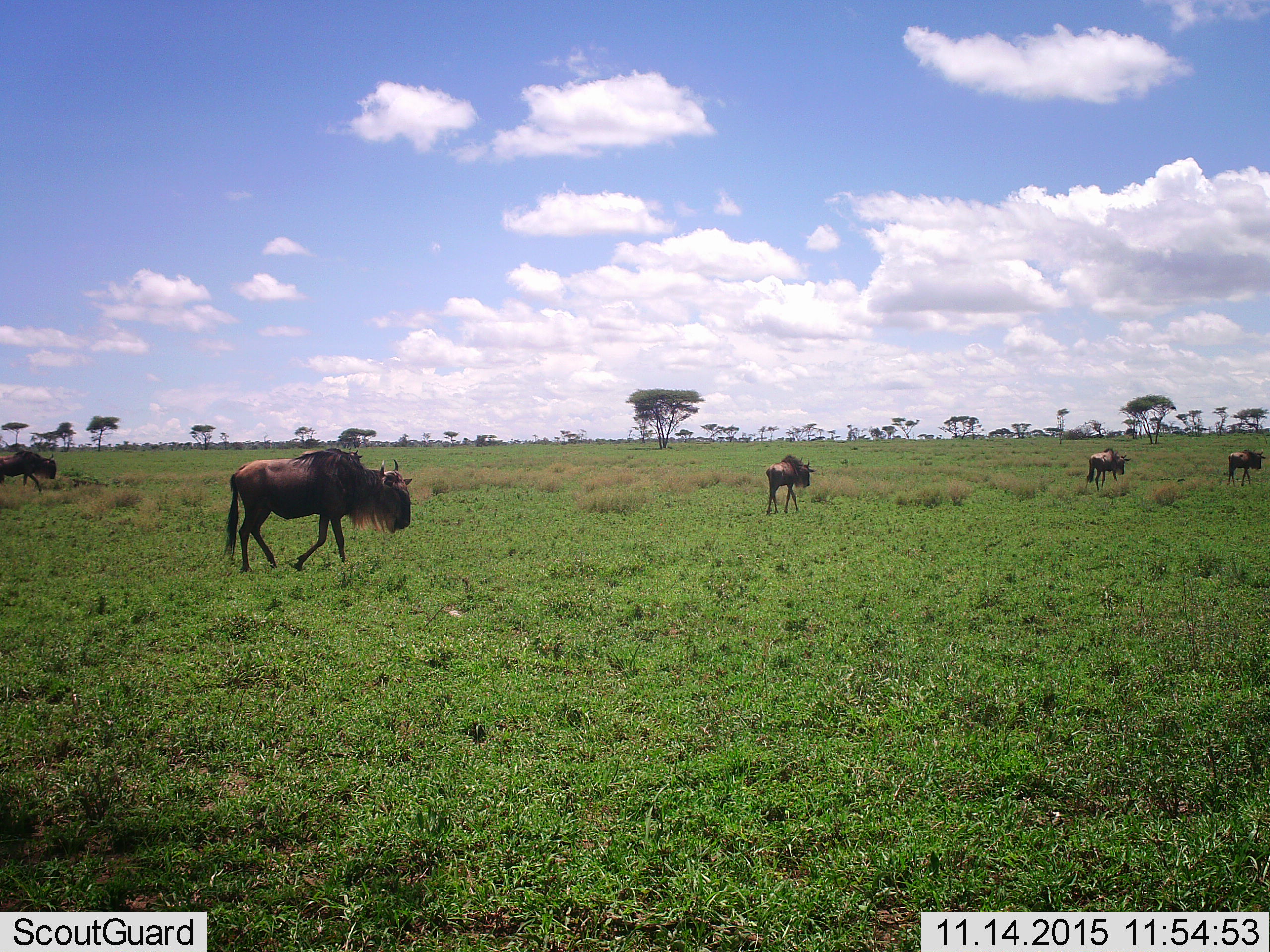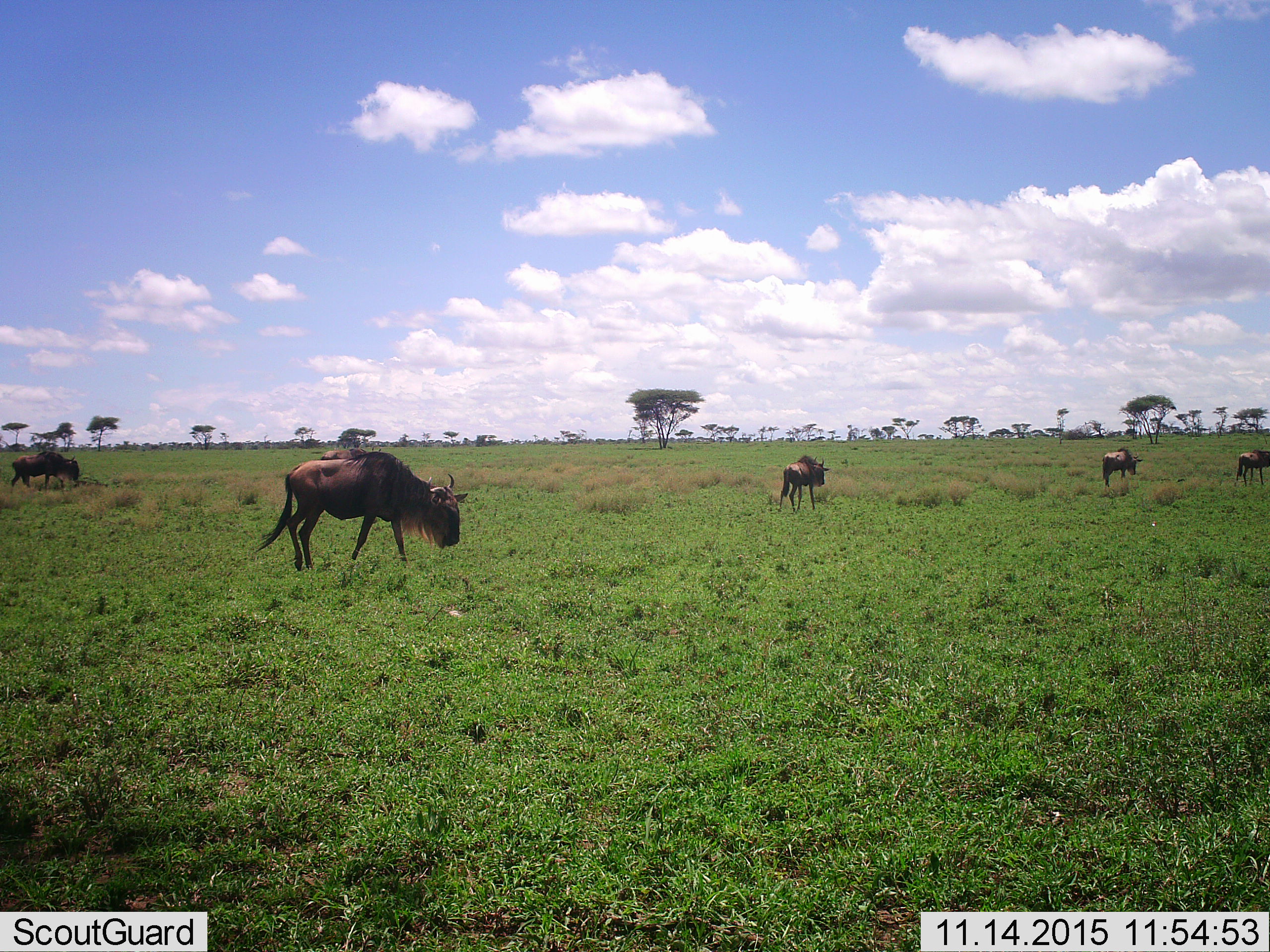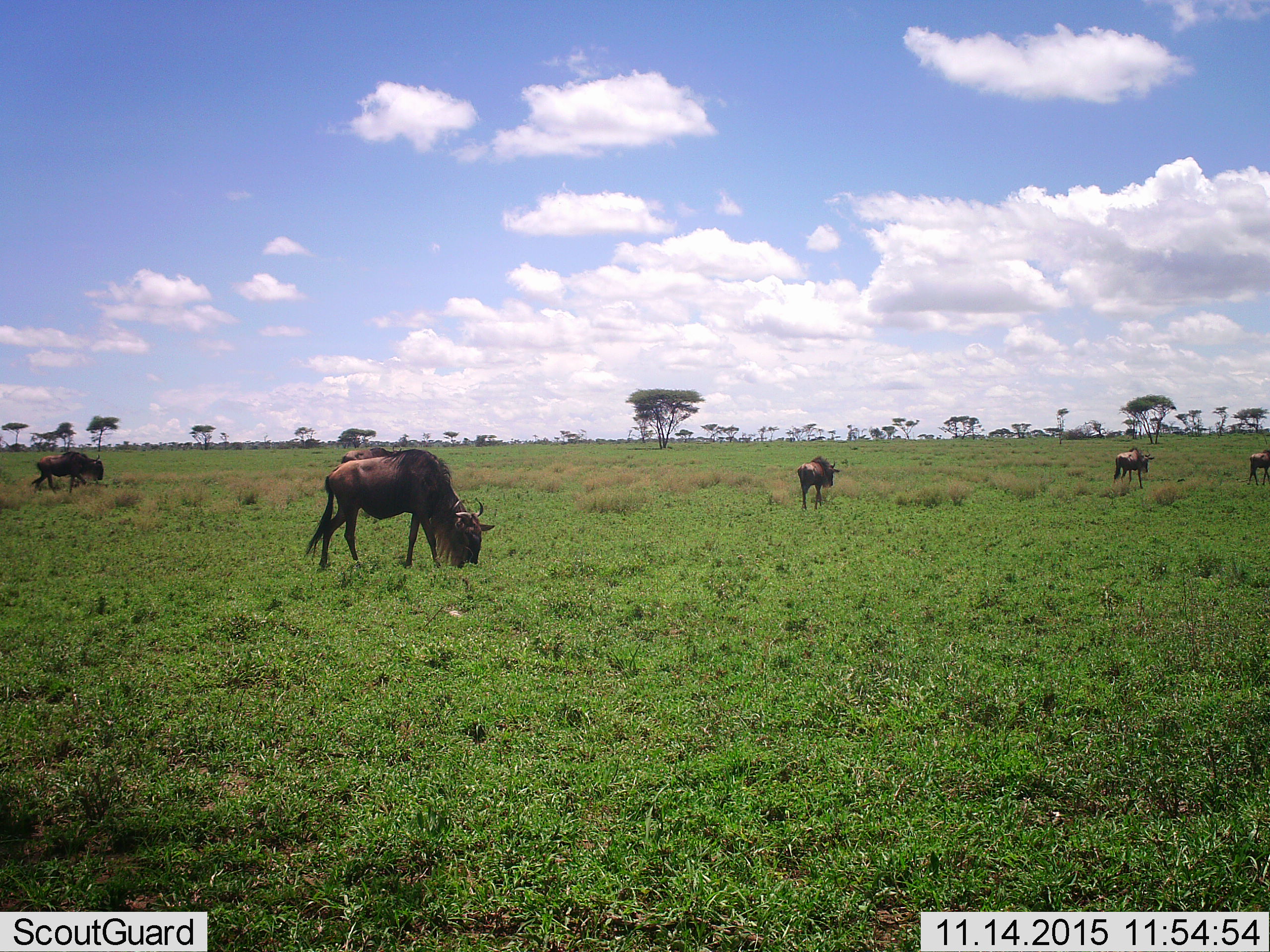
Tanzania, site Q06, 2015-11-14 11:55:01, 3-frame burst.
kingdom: Animalia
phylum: Chordata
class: Mammalia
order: Artiodactyla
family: Bovidae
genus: Connochaetes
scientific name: Connochaetes taurinus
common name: blue wildebeest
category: wildebeest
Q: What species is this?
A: Wildebeest (blue wildebeest) (Connochaetes taurinus).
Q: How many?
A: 5.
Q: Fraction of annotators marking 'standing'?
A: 0%.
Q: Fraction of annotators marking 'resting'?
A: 0%.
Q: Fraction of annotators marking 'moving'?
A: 100%.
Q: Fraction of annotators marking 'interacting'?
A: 0%.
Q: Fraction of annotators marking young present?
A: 0%.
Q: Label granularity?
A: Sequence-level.